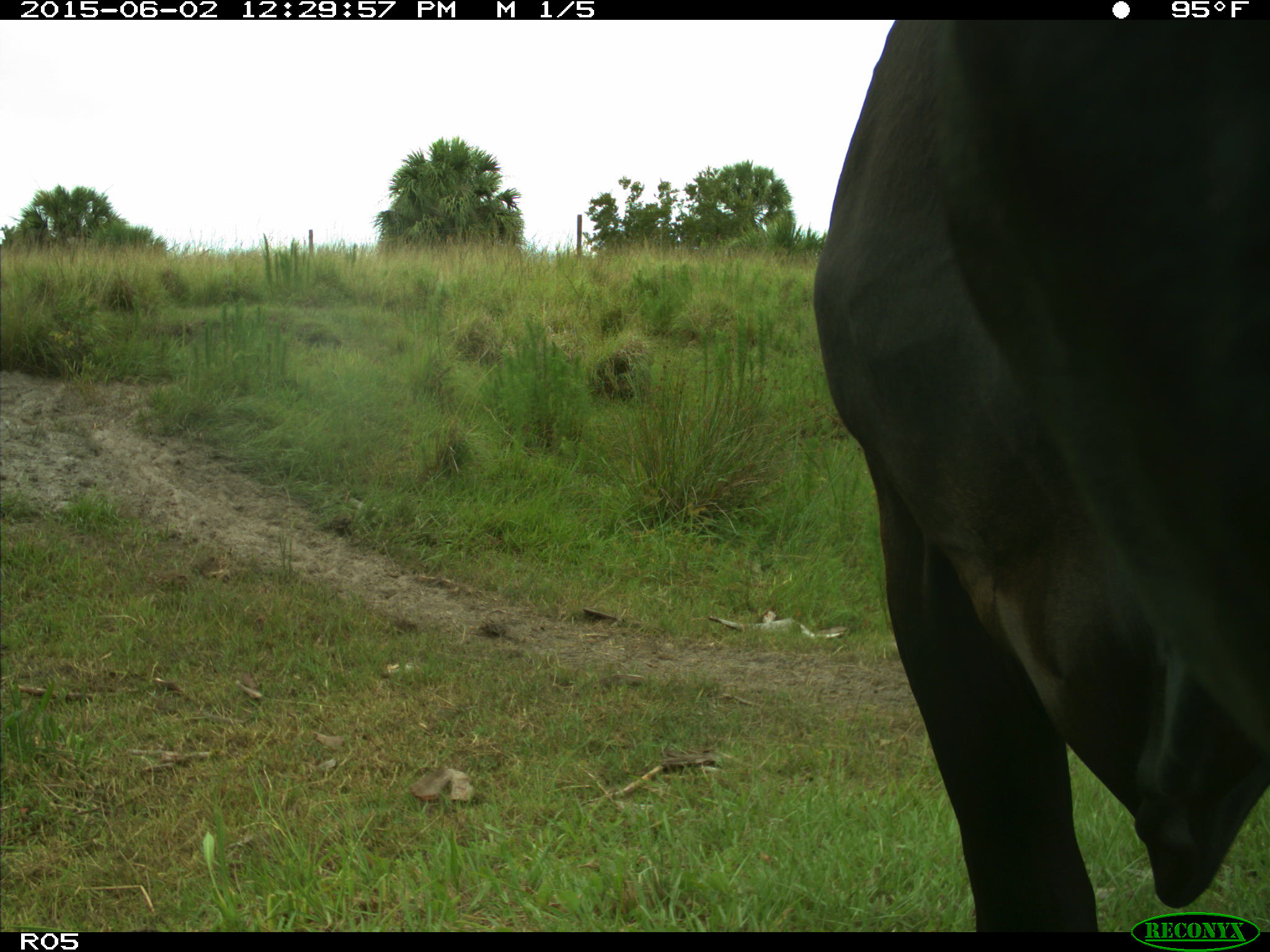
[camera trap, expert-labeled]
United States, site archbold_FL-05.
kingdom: Animalia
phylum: Chordata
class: Mammalia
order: Artiodactyla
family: Bovidae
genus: Bos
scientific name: Bos taurus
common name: domestic cow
Bos taurus (domestic cow).